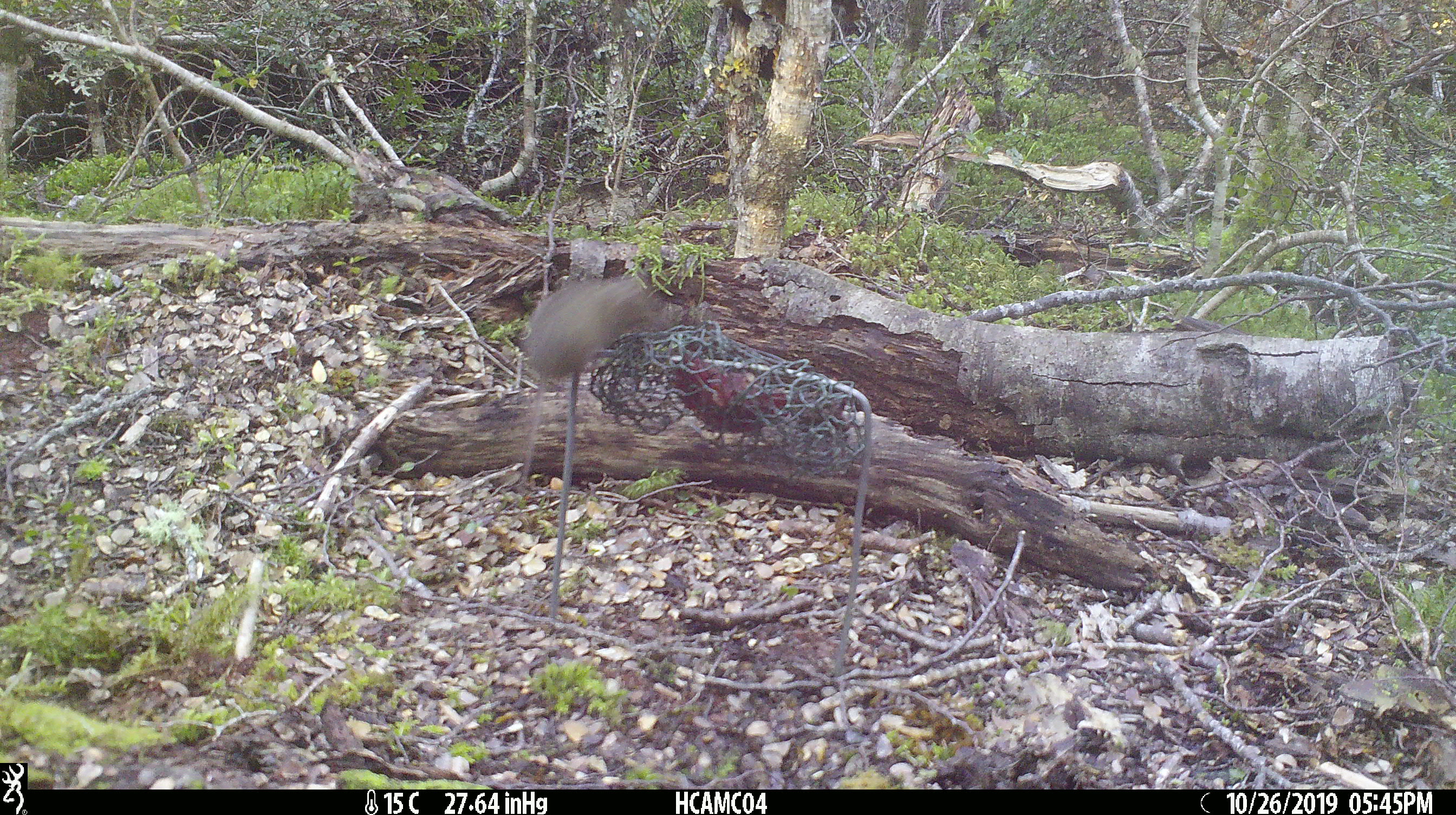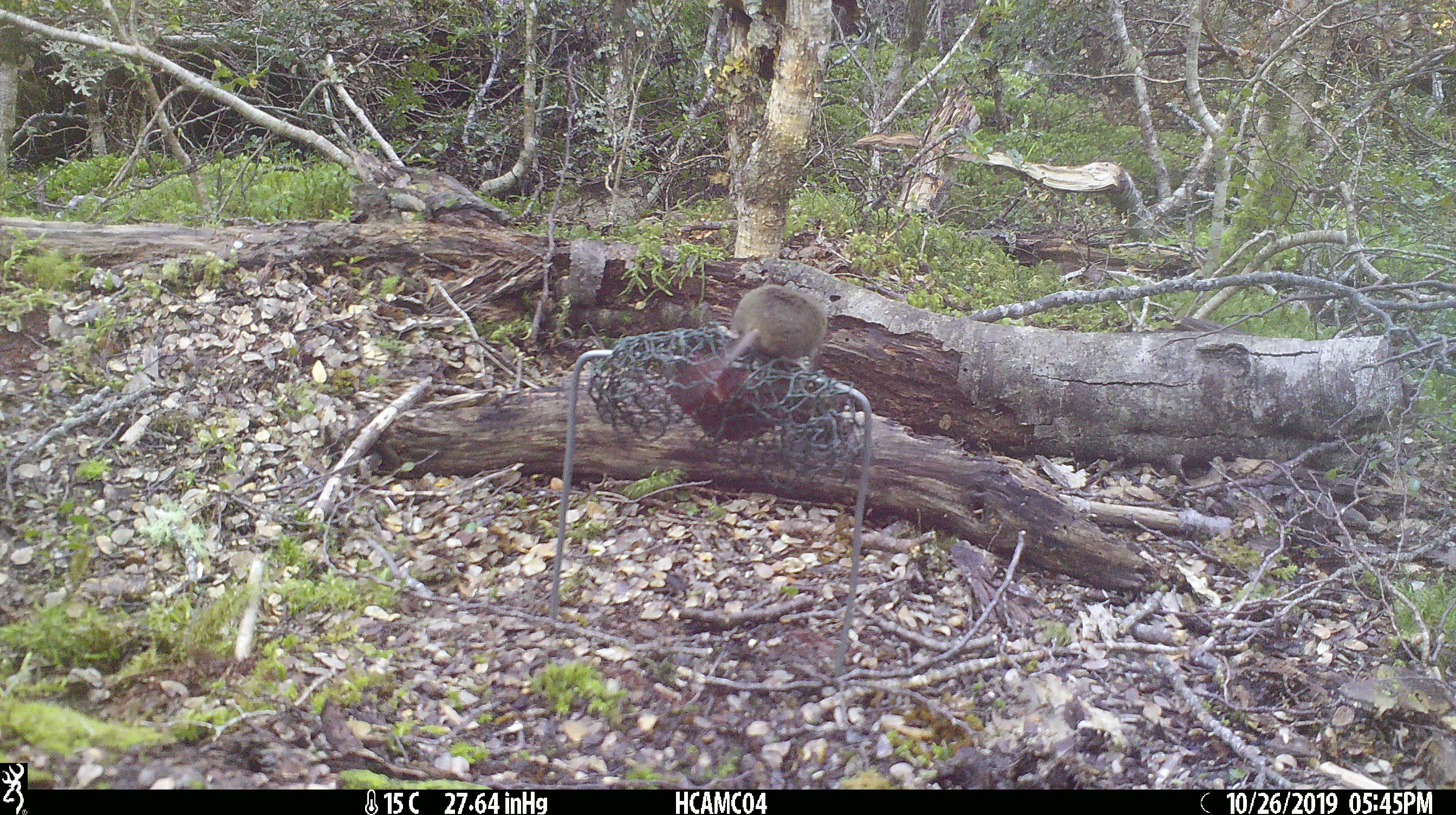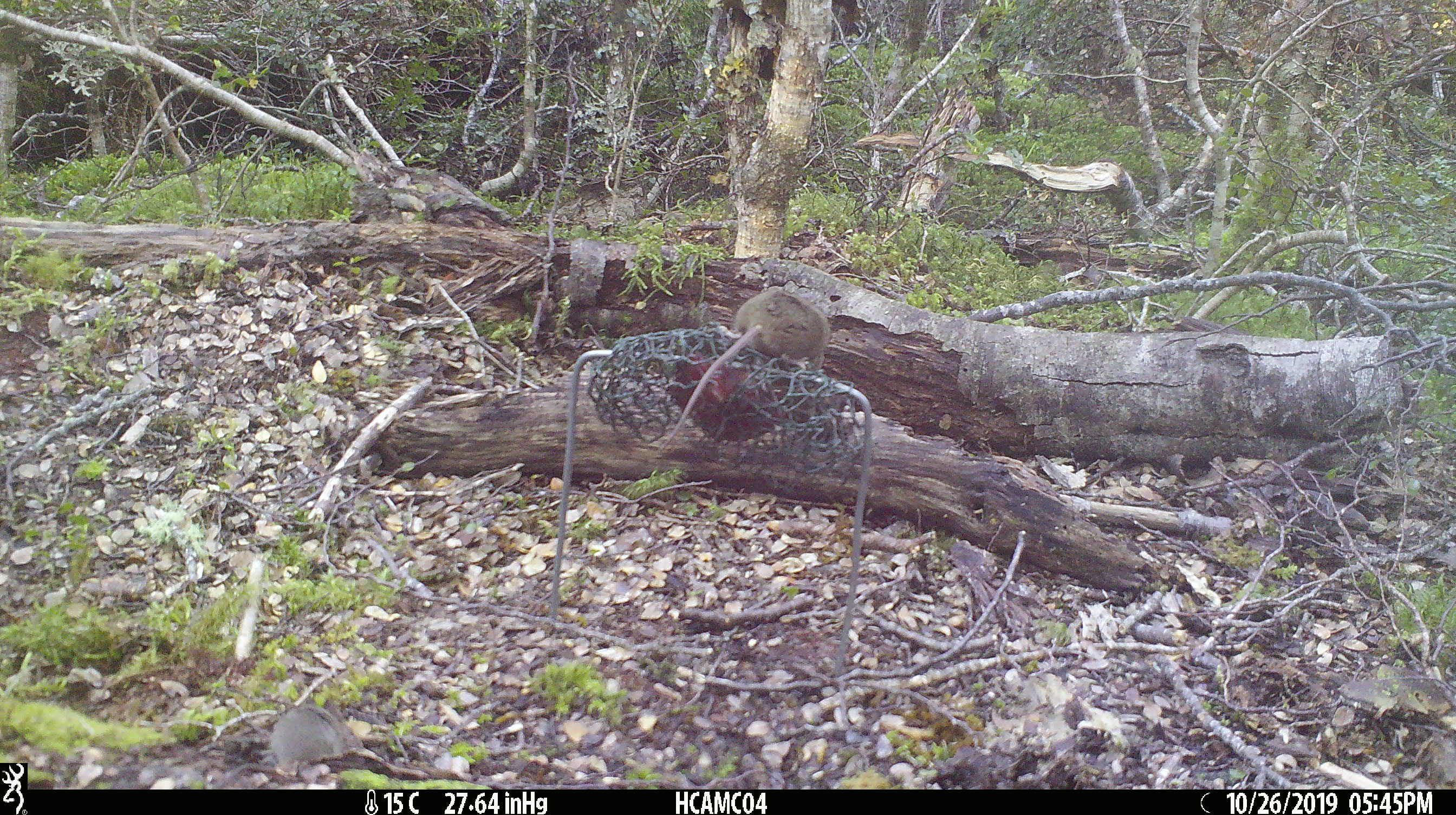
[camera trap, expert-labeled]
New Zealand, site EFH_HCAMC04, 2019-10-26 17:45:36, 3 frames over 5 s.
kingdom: Animalia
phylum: Chordata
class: Mammalia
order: Rodentia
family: Muridae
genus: Mus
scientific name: Mus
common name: mouse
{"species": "mouse (Mus)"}